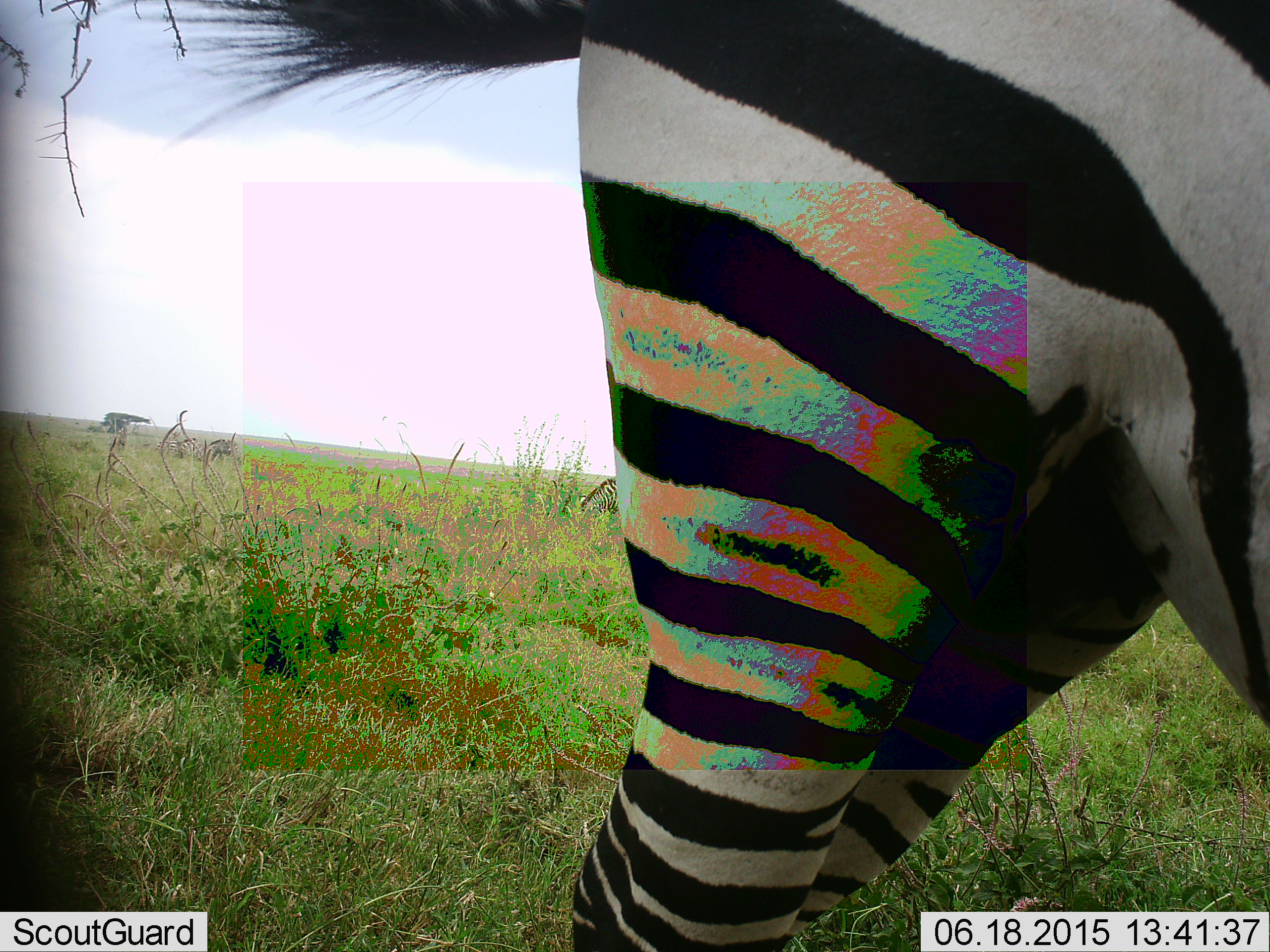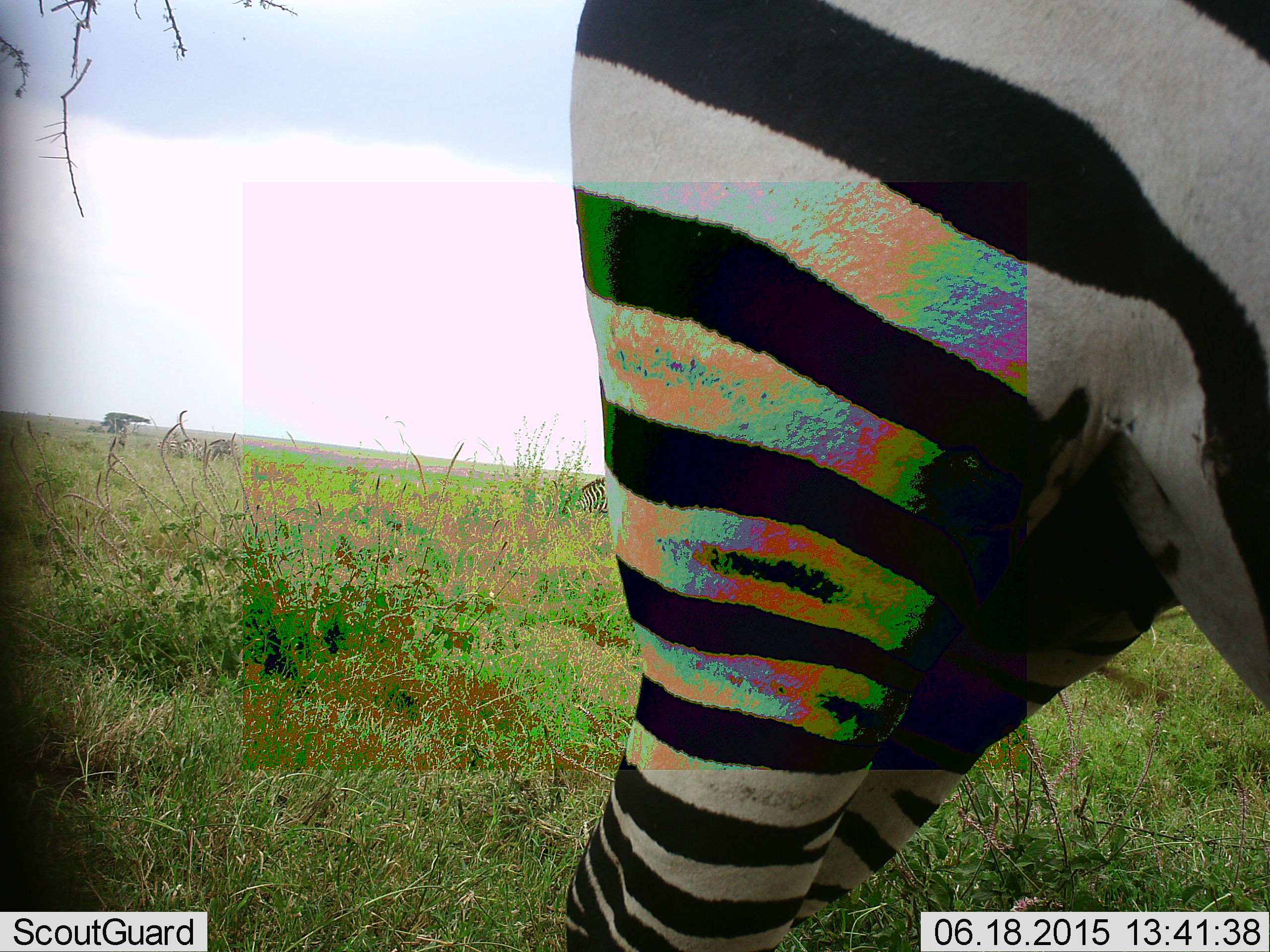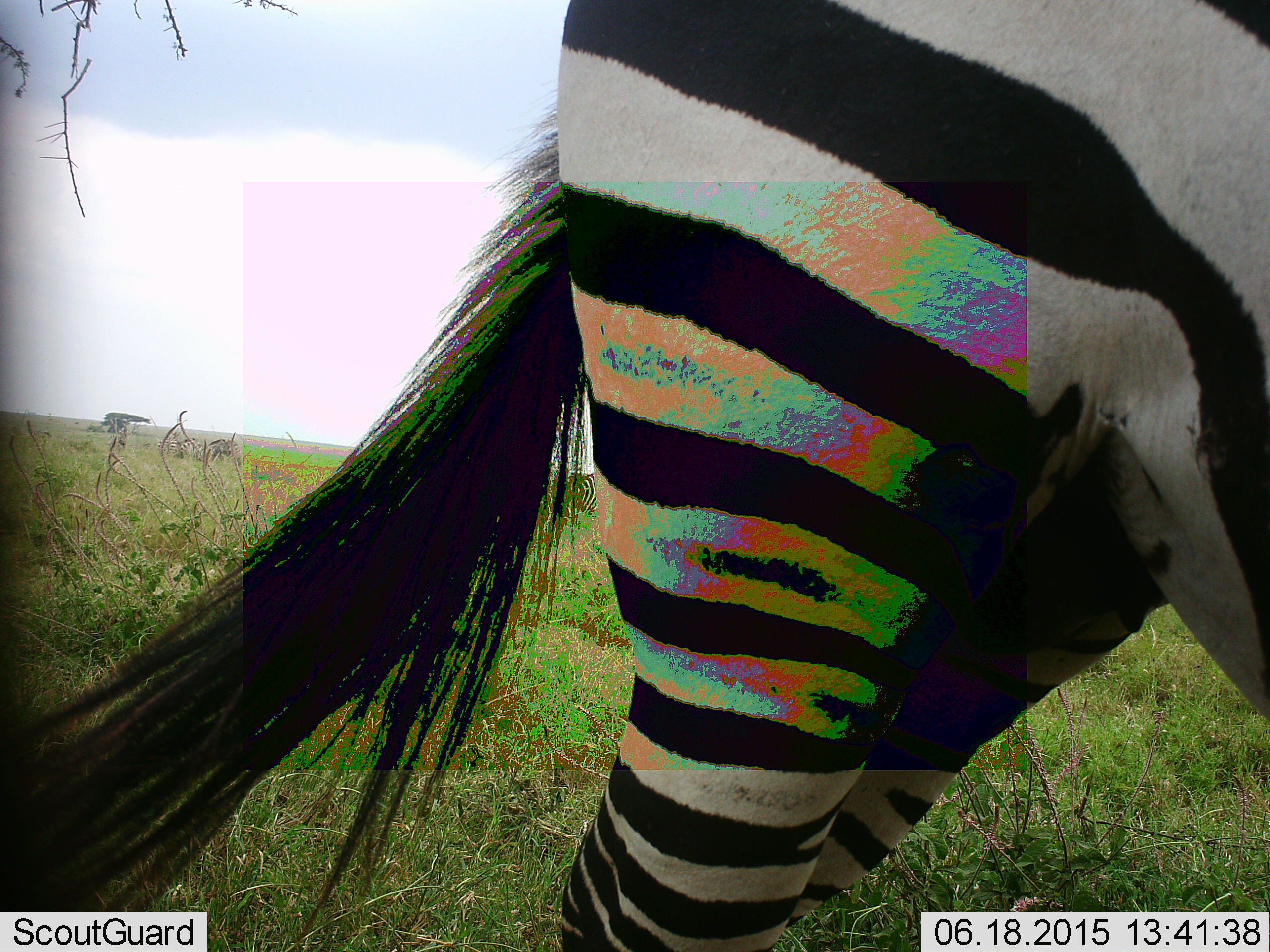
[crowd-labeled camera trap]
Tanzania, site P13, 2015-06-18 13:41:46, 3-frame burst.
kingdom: Animalia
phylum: Chordata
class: Mammalia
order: Perissodactyla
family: Equidae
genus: Equus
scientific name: Equus quagga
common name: plains zebra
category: zebra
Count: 1.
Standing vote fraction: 80%.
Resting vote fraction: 0%.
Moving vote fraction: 20%.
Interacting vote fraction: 0%.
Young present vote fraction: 0%.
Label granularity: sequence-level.